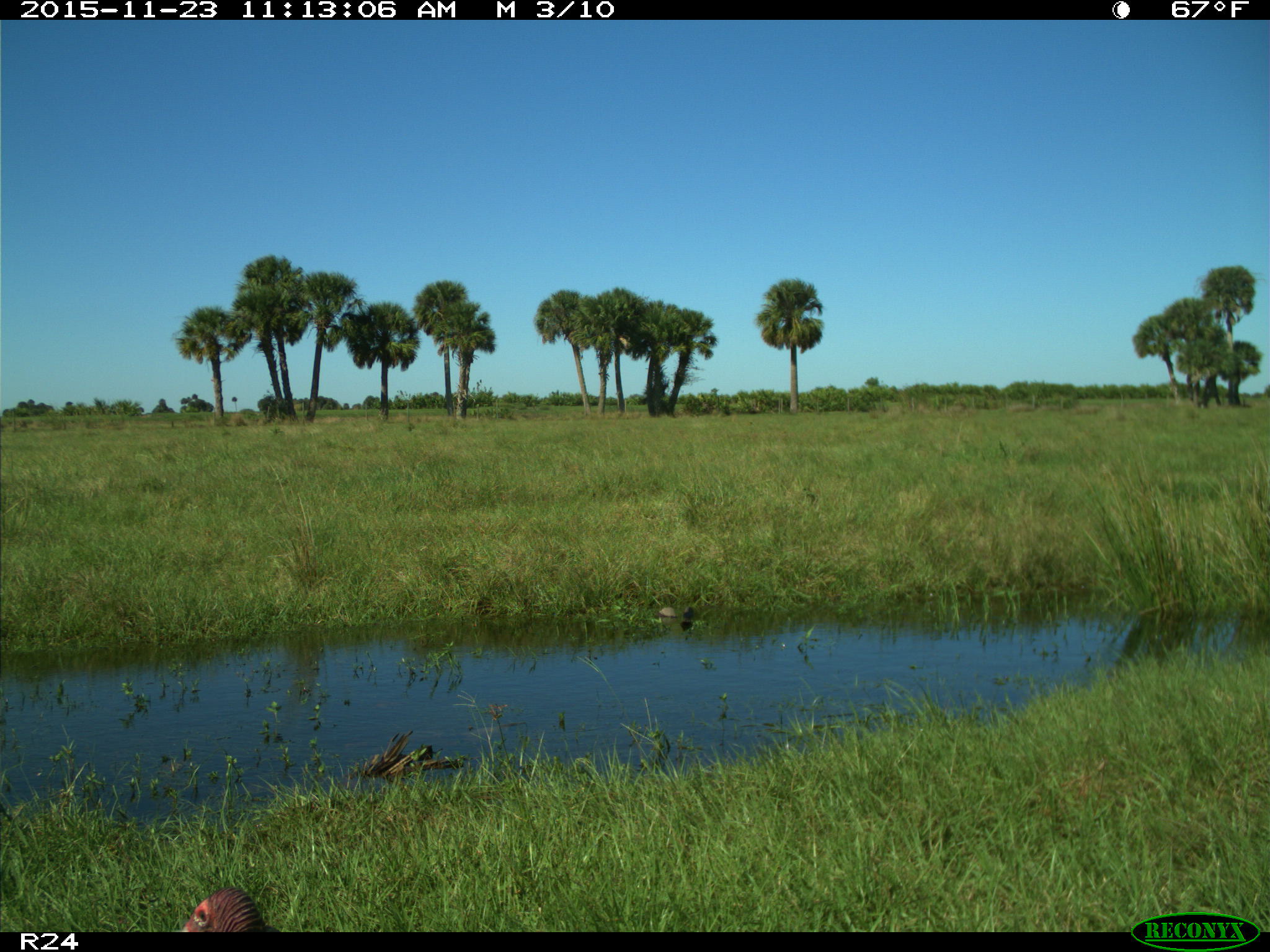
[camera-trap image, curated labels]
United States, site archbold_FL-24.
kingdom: Animalia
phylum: Chordata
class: Aves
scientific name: Aves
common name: birds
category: unidentified bird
Unidentified bird (birds) (Aves).